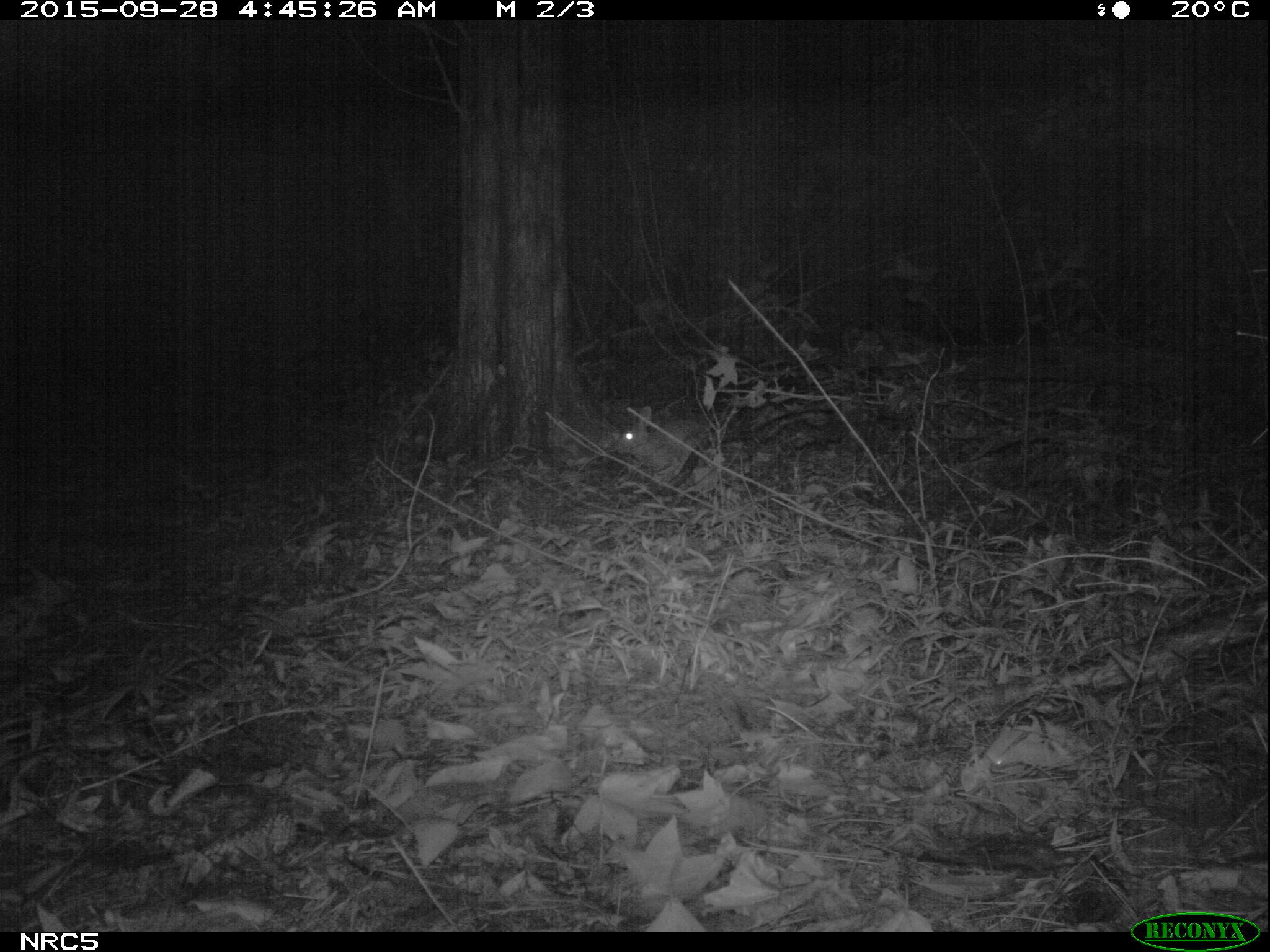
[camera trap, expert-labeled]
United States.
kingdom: Animalia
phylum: Chordata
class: Mammalia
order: Lagomorpha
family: Leporidae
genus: Sylvilagus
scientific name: Sylvilagus floridanus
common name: eastern cottontail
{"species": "Eastern Cottontail (Sylvilagus floridanus)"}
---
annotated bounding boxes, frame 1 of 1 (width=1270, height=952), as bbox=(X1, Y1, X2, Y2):
Eastern Cottontail: bbox=(609, 403, 704, 478)